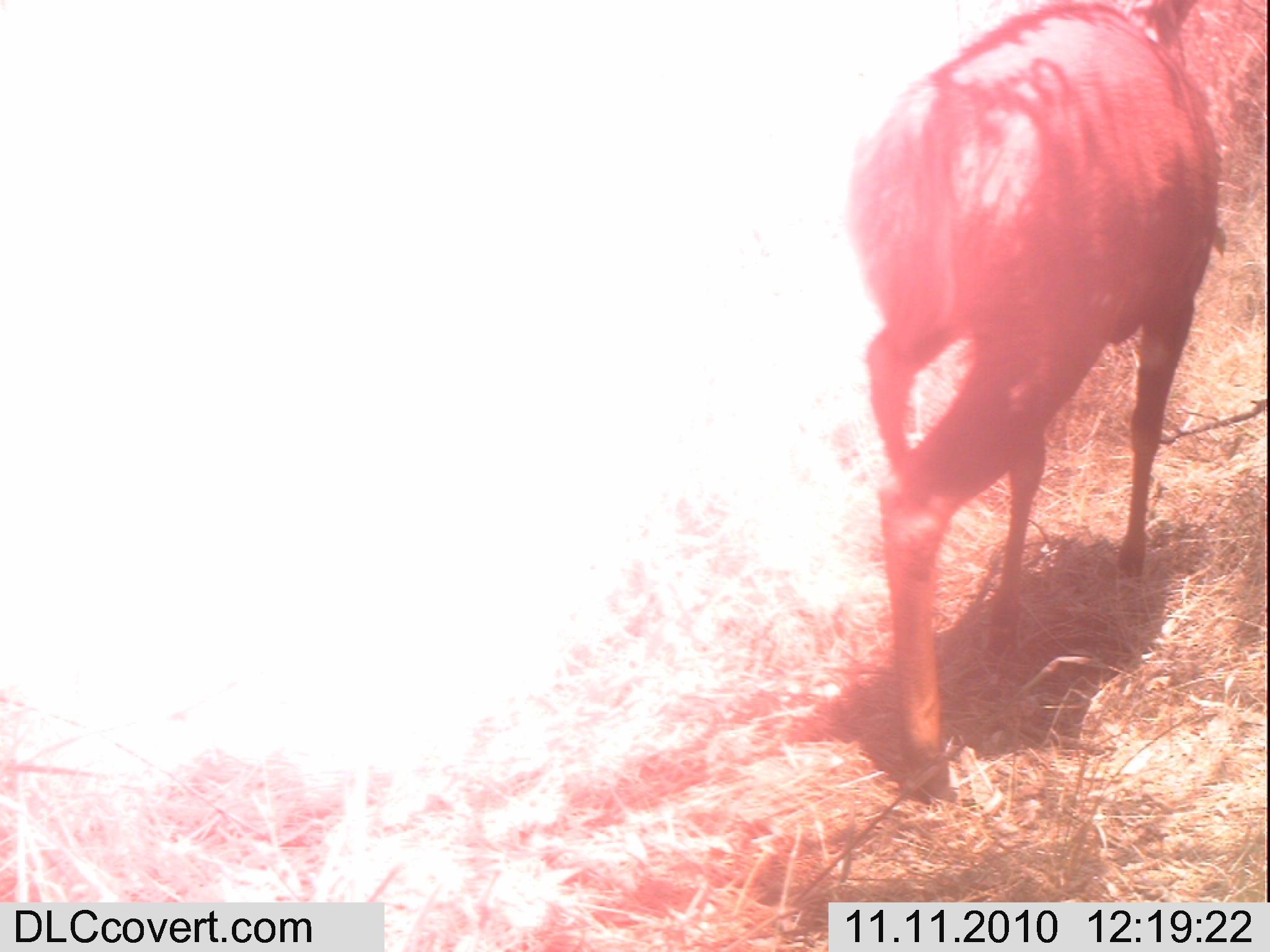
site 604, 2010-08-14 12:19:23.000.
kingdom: Animalia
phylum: Chordata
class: Mammalia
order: Artiodactyla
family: Bovidae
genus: Tragelaphus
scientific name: Tragelaphus scriptus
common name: bushbuck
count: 1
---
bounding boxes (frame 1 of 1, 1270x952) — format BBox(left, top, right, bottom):
tragelaphus scriptus: BBox(831, 0, 1232, 802)